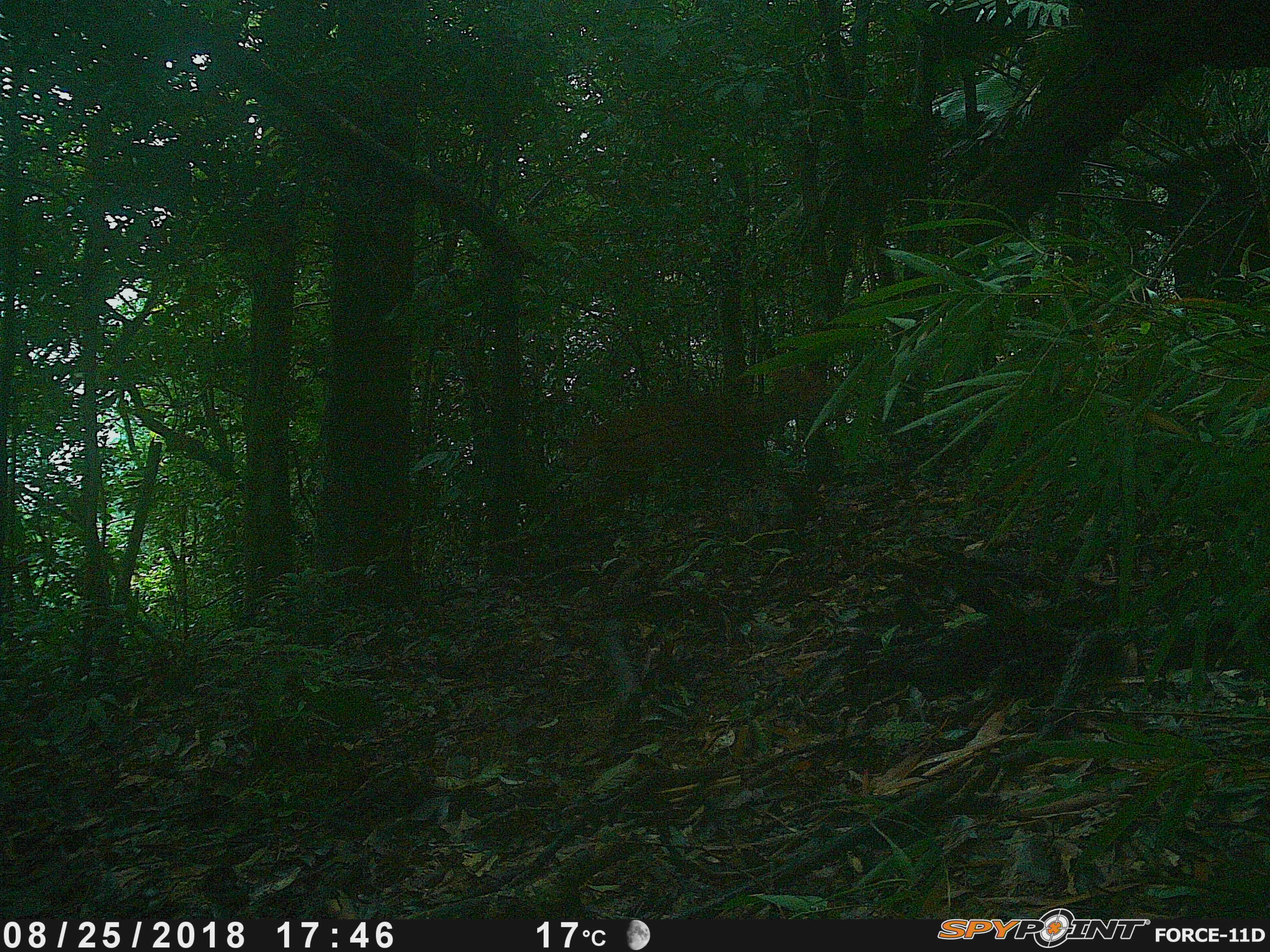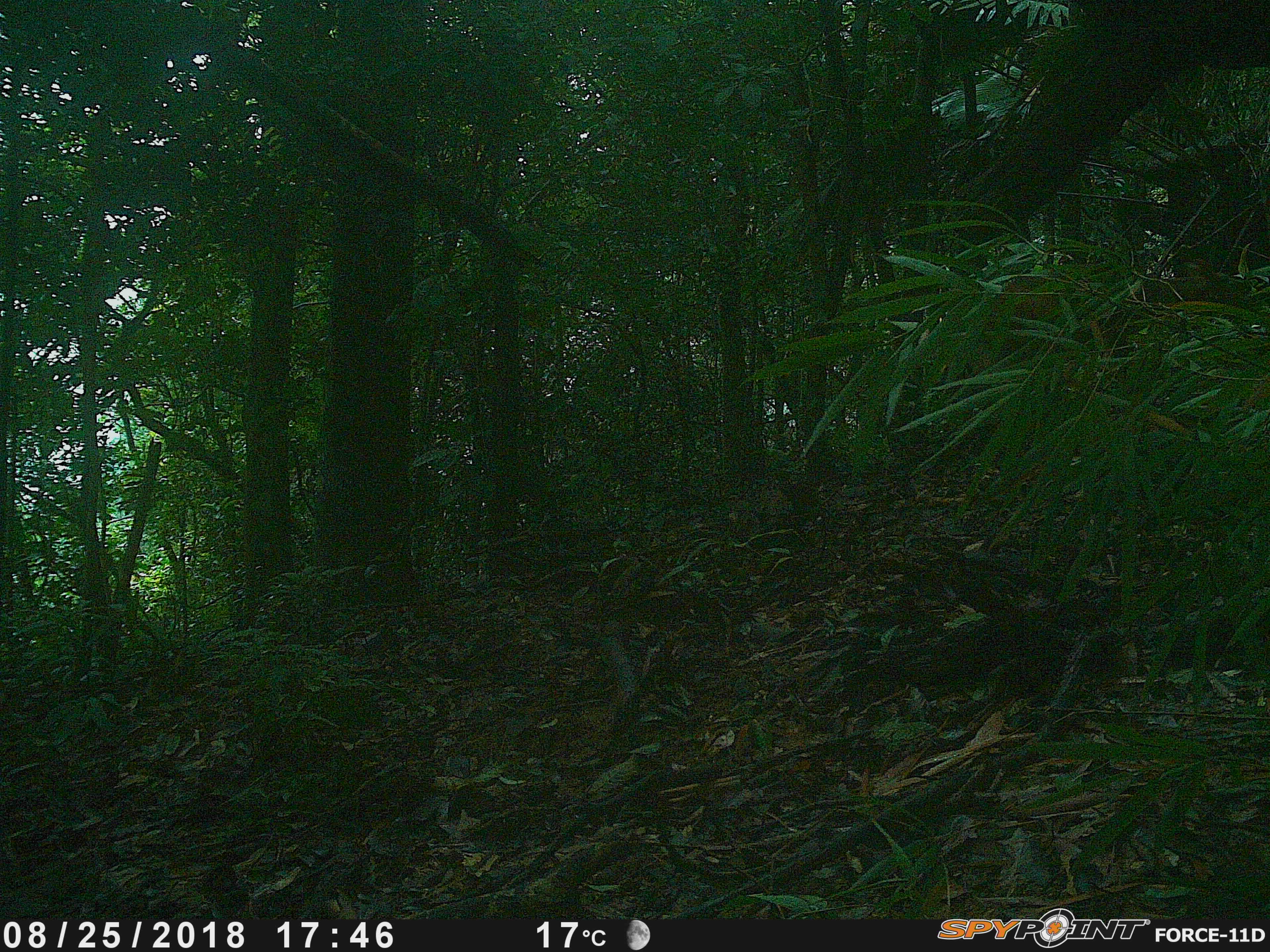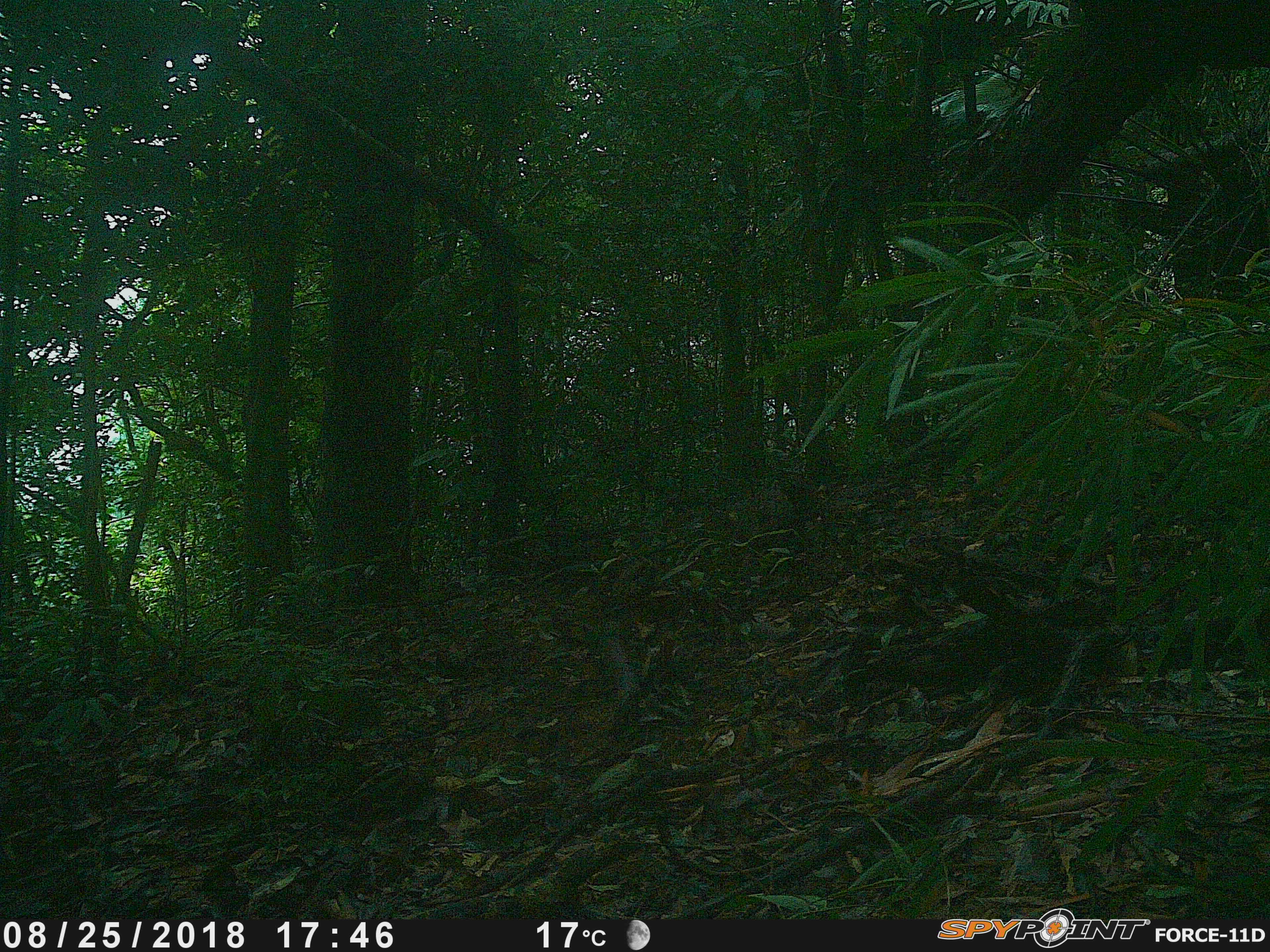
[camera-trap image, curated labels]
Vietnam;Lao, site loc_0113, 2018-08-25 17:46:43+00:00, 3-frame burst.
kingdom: Animalia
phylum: Chordata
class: Mammalia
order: Artiodactyla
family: Cervidae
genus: Muntiacus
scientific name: Muntiacus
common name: muntjacs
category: unidentified muntjac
Unidentified muntjac (muntjacs) (Muntiacus). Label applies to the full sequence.